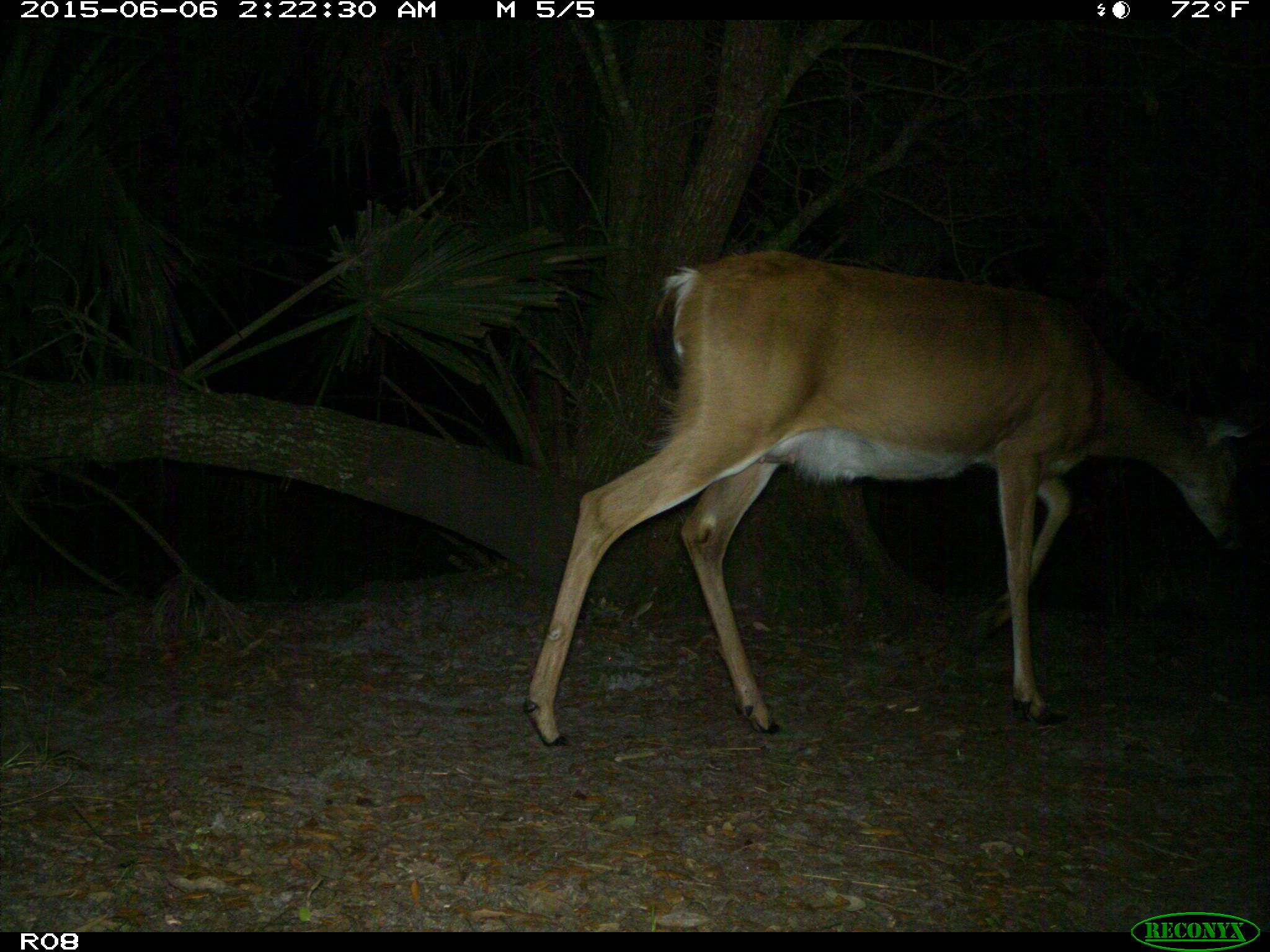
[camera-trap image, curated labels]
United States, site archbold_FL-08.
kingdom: Animalia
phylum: Chordata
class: Mammalia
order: Artiodactyla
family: Cervidae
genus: Odocoileus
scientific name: Odocoileus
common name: deer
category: unidentified deer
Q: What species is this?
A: Unidentified deer (deer) (Odocoileus).